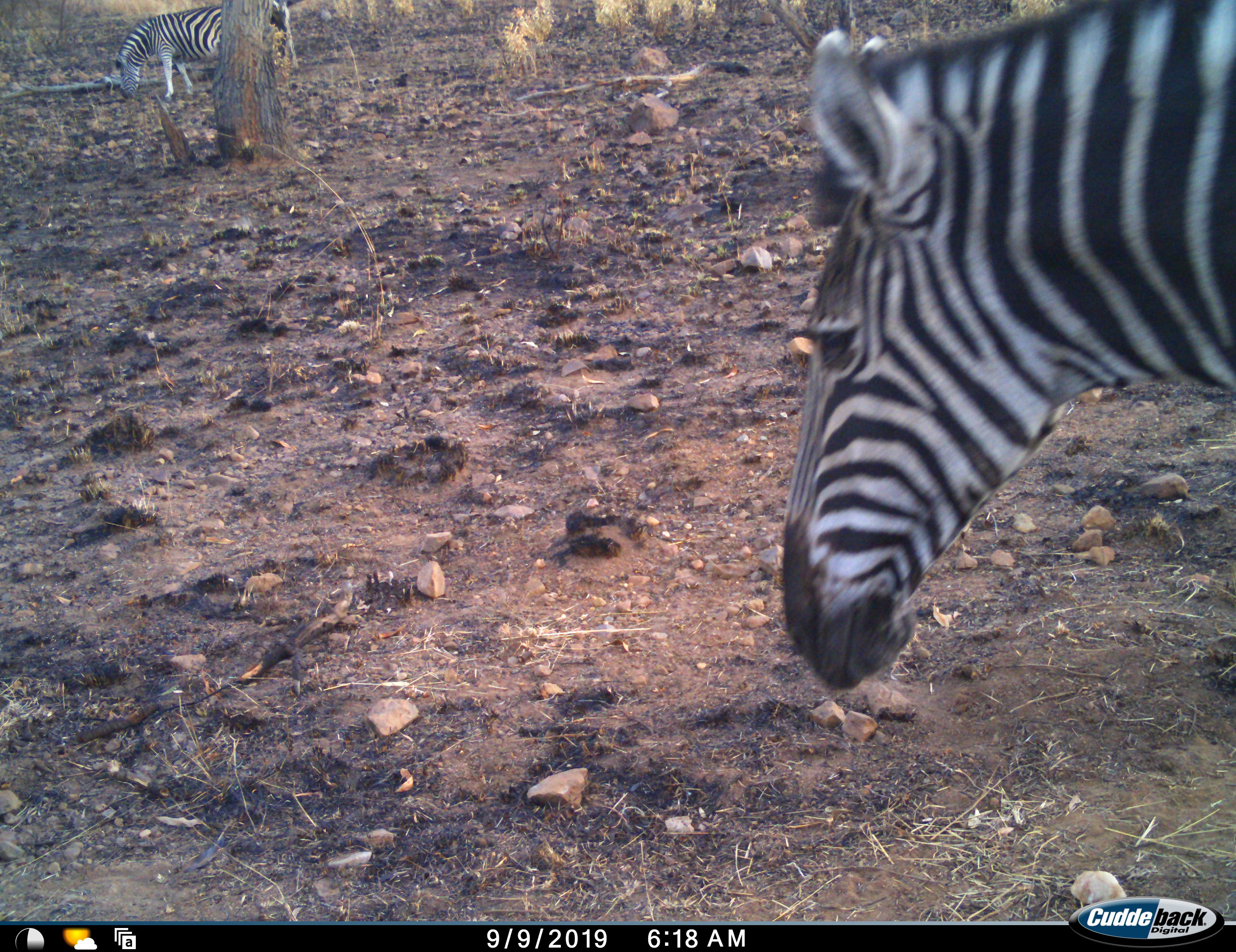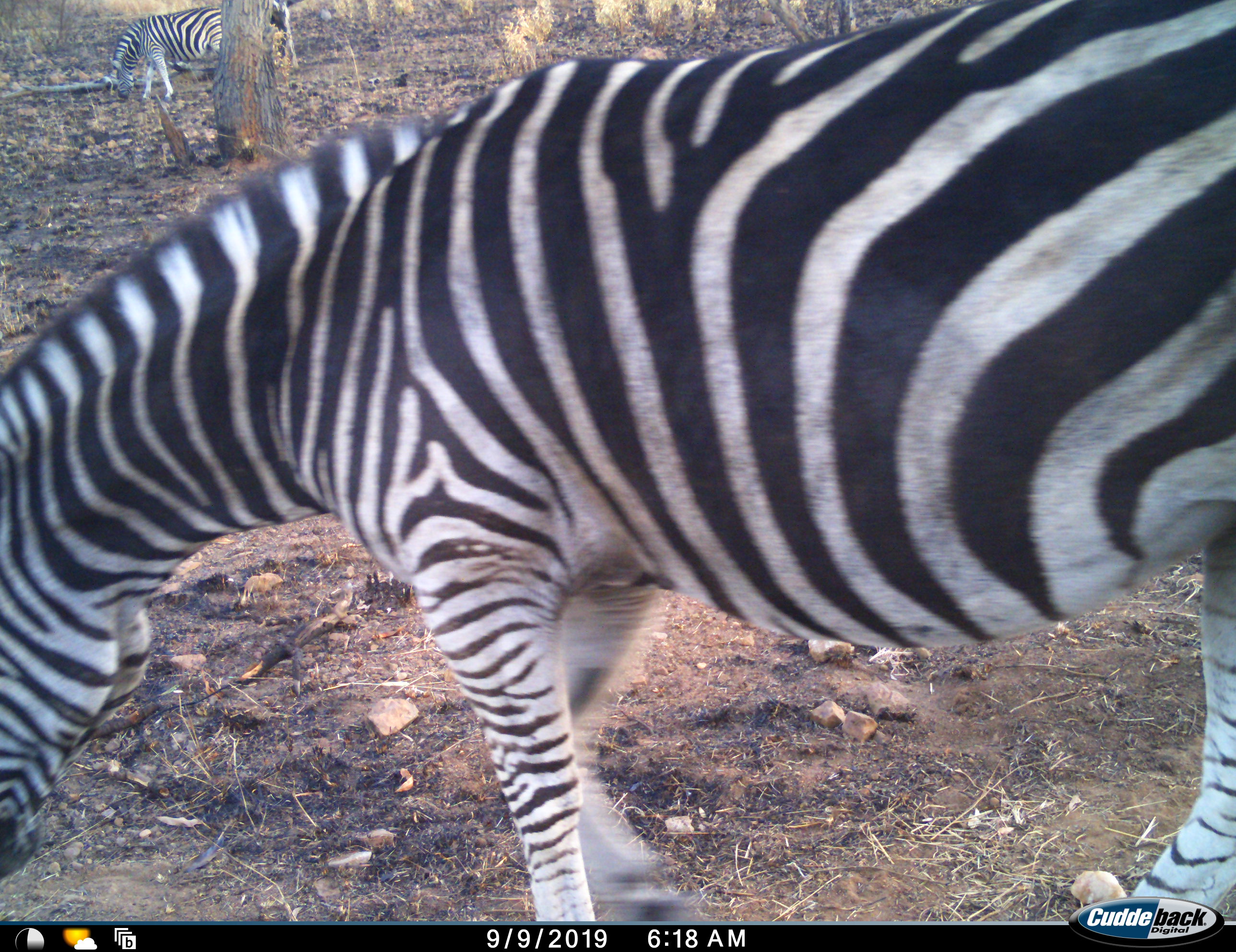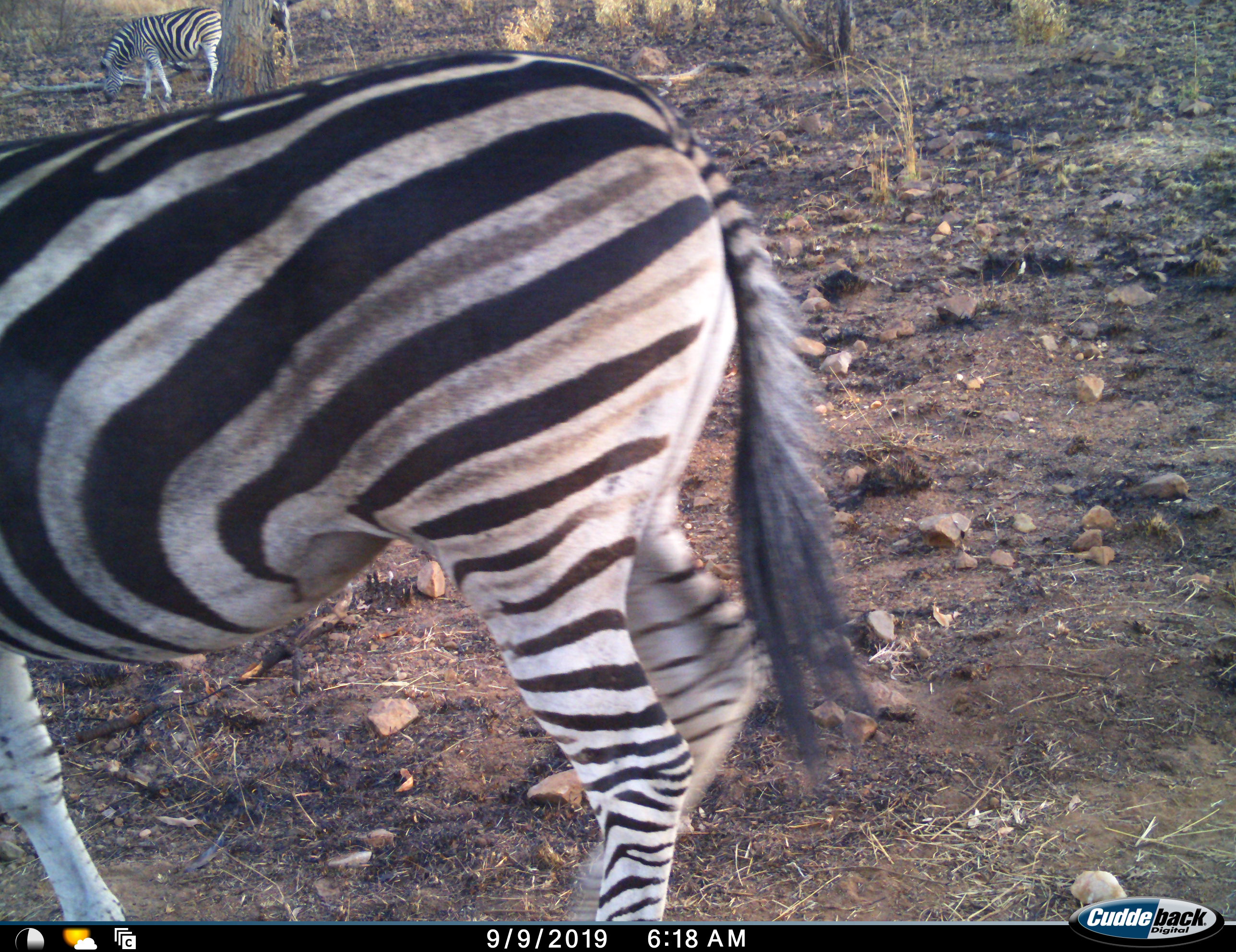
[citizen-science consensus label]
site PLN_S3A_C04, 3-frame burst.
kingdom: Animalia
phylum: Chordata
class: Mammalia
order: Perissodactyla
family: Equidae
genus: Equus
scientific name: Equus quagga burchellii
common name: burchell's zebra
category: zebraburchells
Zebraburchells (burchell's zebra) (Equus quagga burchellii), count 2. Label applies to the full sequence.